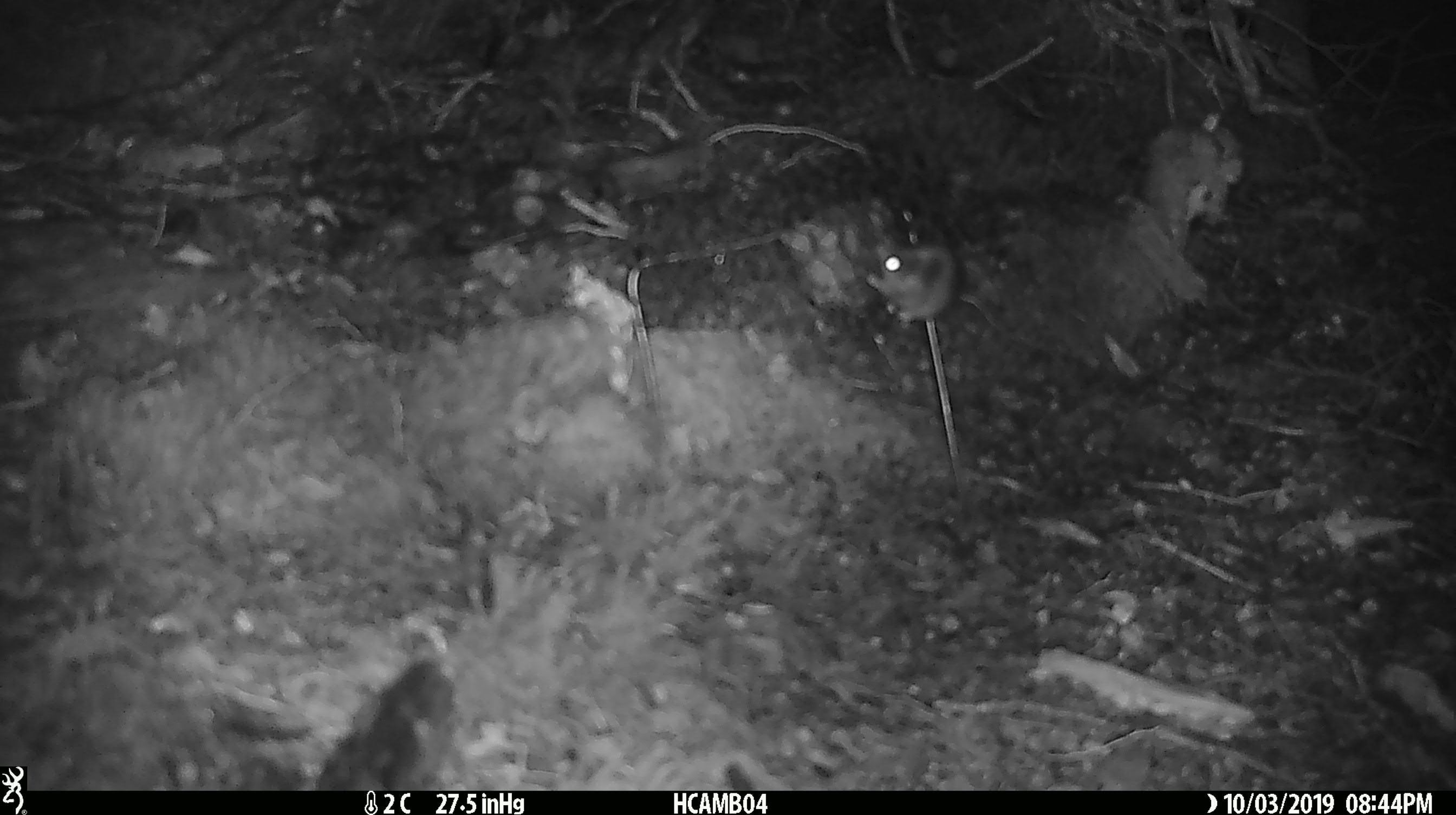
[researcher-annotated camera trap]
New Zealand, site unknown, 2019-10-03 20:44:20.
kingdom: Animalia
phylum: Chordata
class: Mammalia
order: Rodentia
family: Muridae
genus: Mus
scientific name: Mus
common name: mouse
Mouse (Mus).